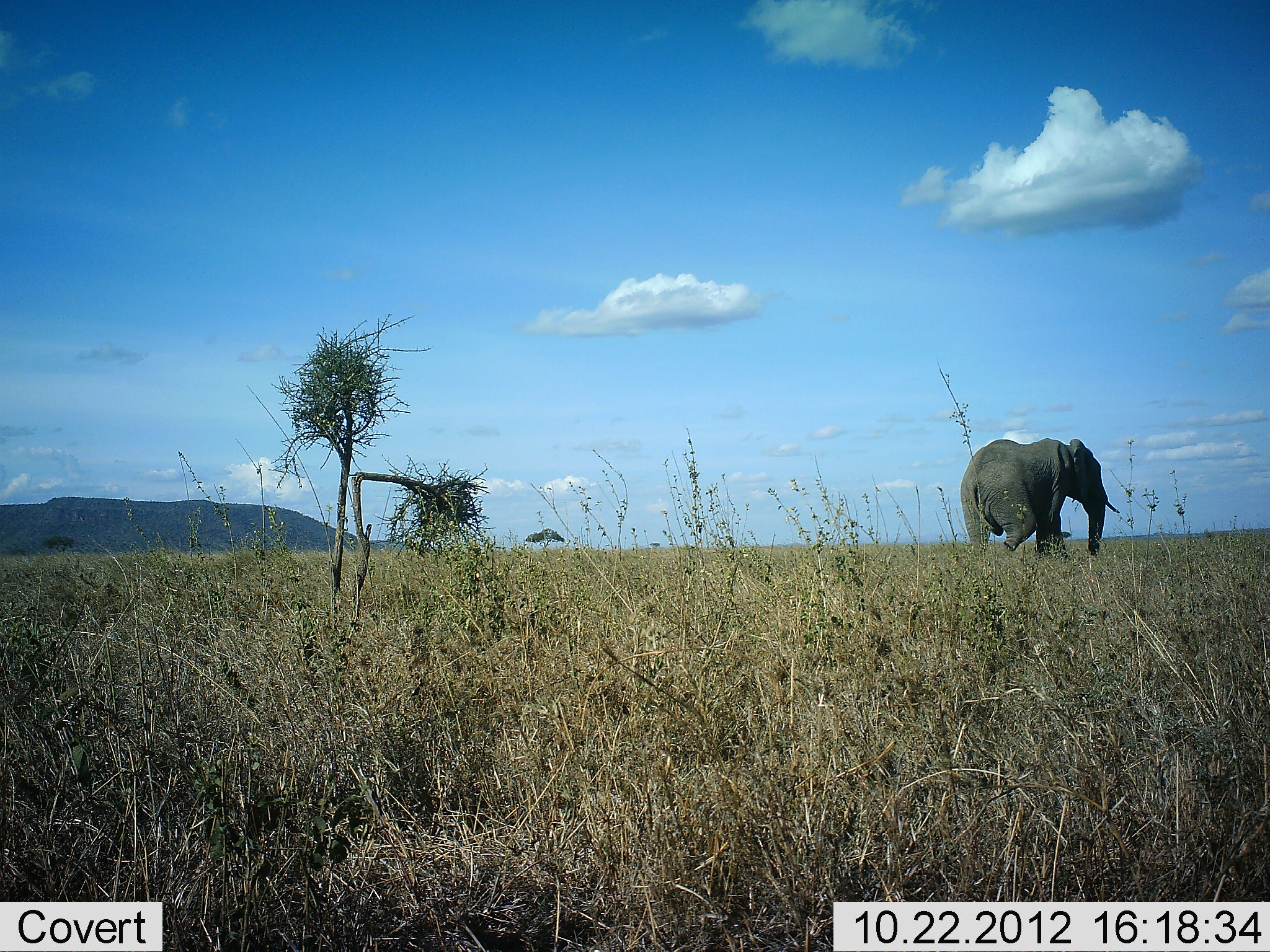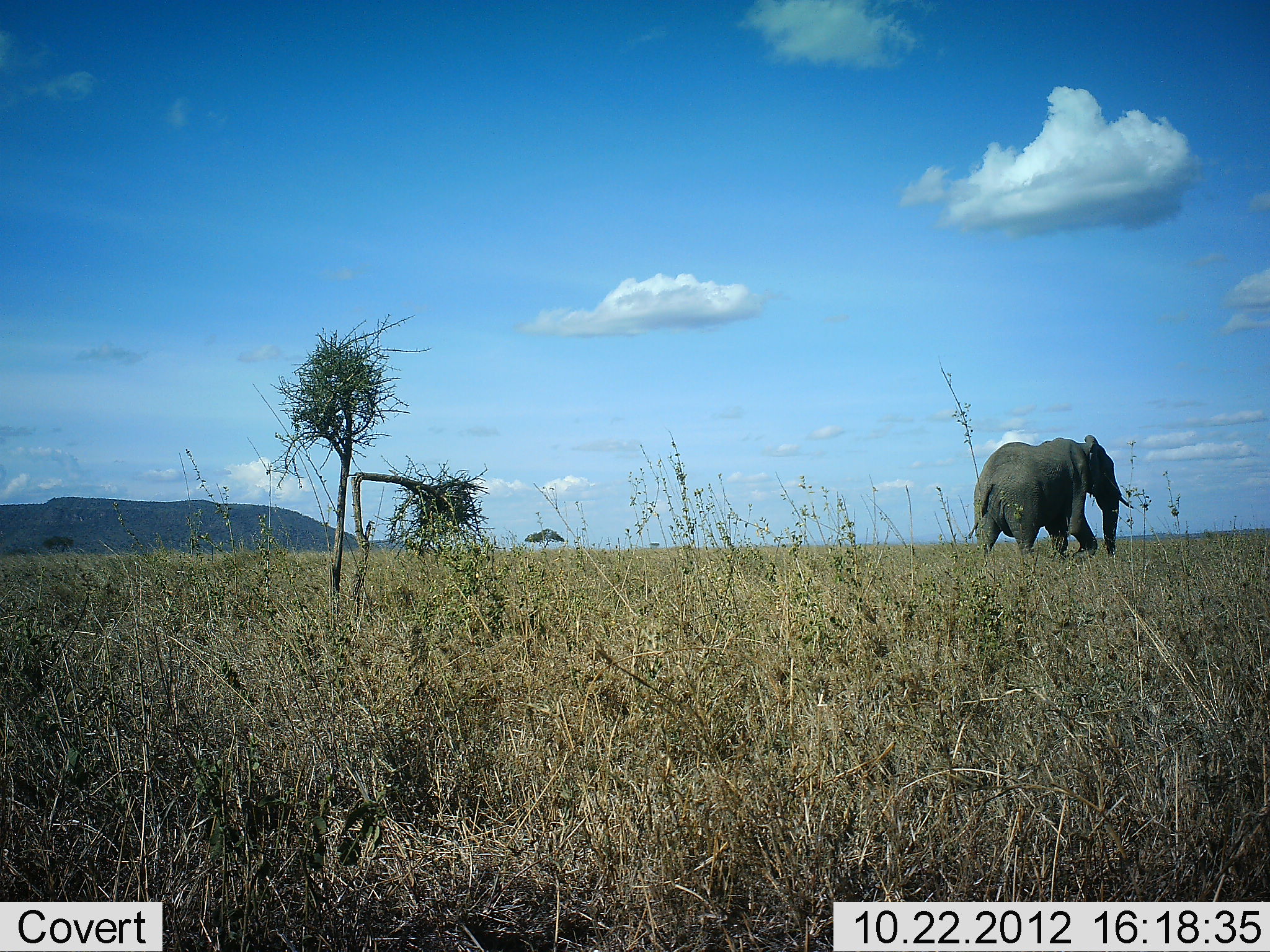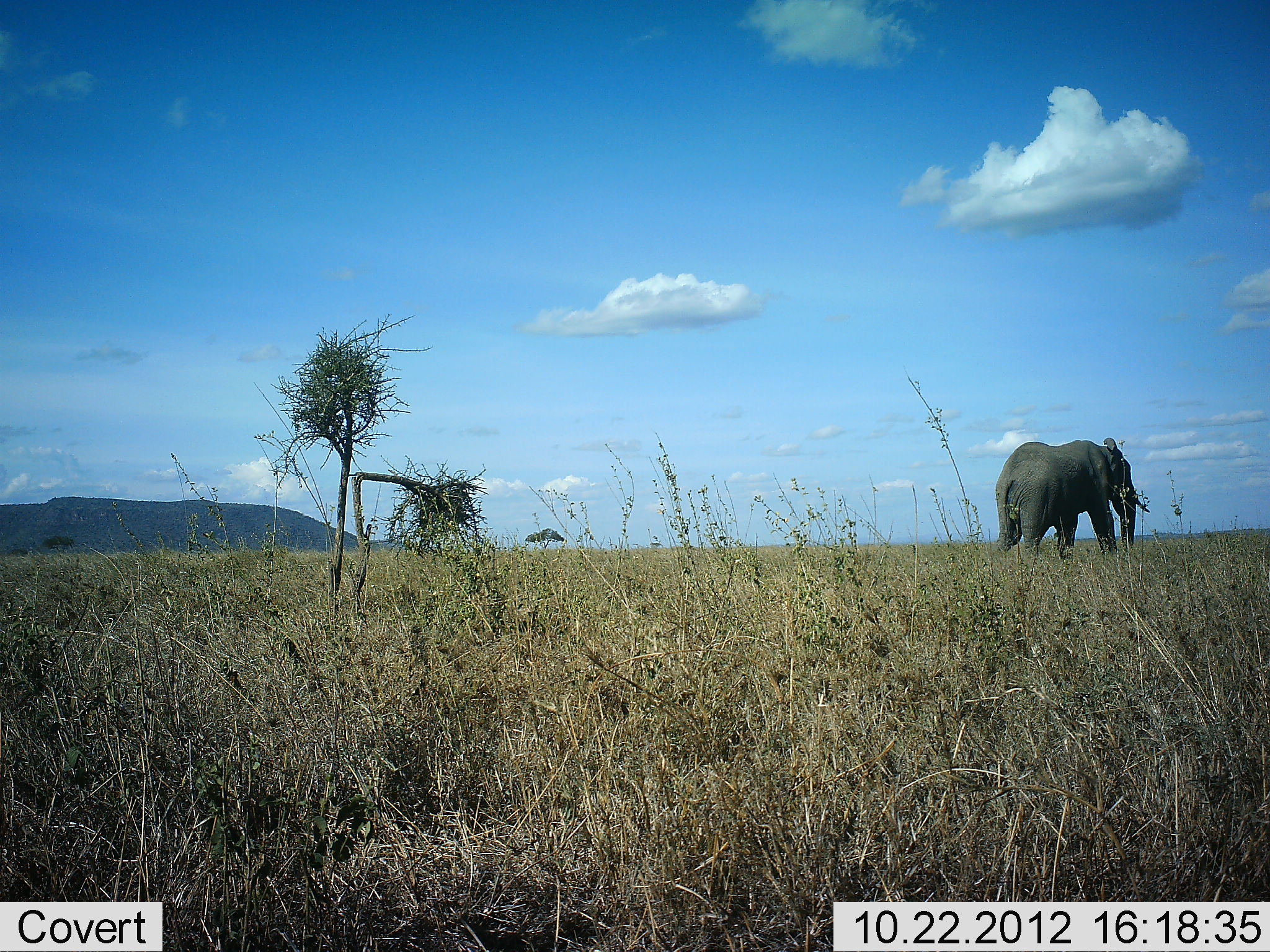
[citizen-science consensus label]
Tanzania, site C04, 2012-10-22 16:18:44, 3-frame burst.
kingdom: Animalia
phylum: Chordata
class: Mammalia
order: Proboscidea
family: Elephantidae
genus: Loxodonta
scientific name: Loxodonta africana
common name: african bush elephant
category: elephant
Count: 1.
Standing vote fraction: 0%.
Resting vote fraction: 0%.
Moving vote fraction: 100%.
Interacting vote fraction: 0%.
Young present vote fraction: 0%.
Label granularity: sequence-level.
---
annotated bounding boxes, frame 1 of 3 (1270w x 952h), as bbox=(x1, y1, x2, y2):
animal: bbox=(960, 438, 1121, 557)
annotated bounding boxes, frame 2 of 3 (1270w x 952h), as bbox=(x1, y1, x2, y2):
animal: bbox=(968, 433, 1133, 560)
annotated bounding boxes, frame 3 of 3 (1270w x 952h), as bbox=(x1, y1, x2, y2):
animal: bbox=(994, 437, 1150, 559)